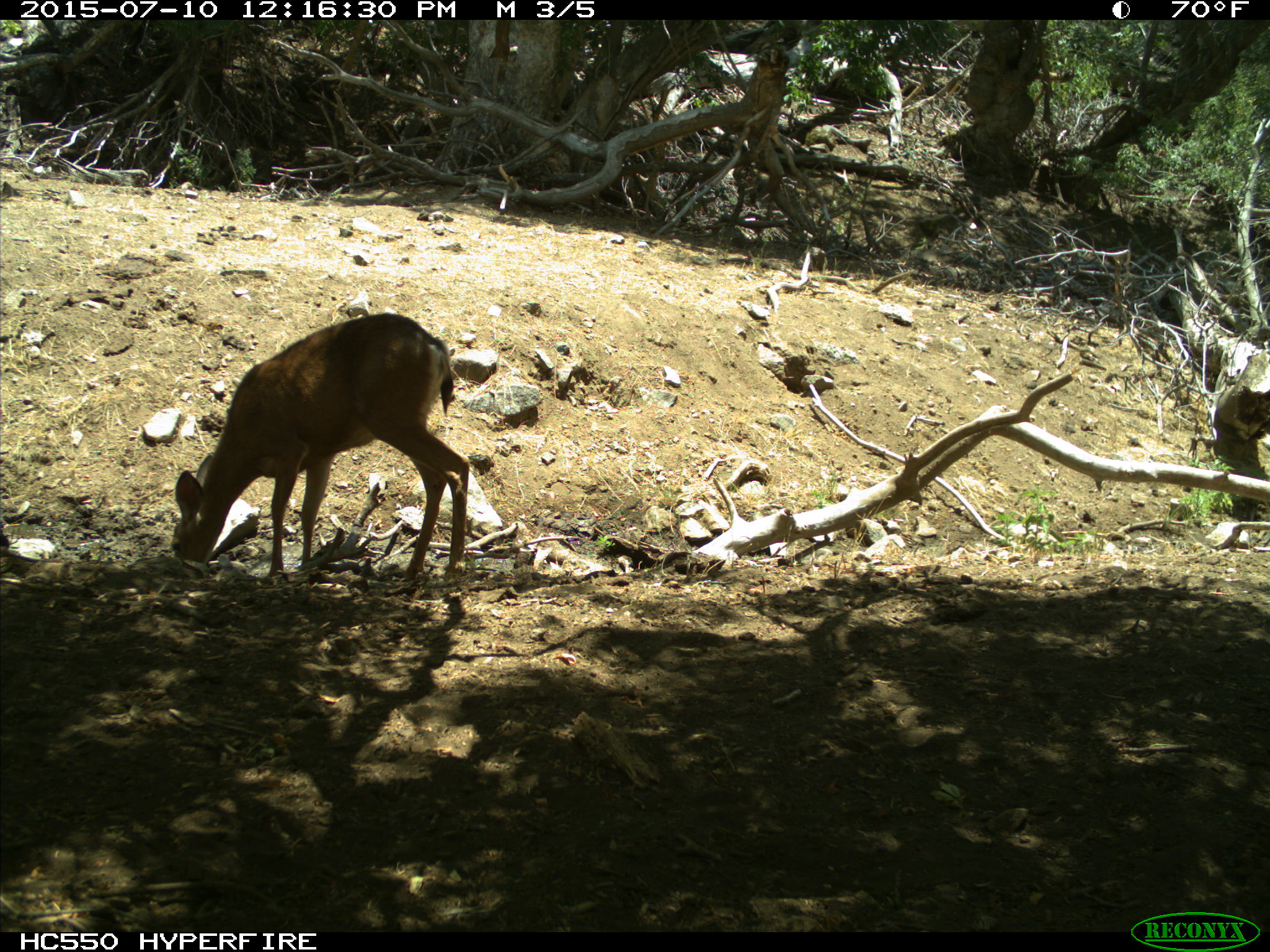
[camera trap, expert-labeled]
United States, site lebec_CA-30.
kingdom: Animalia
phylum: Chordata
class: Mammalia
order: Artiodactyla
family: Cervidae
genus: Odocoileus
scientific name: Odocoileus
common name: deer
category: unidentified deer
Unidentified deer (deer) (Odocoileus).